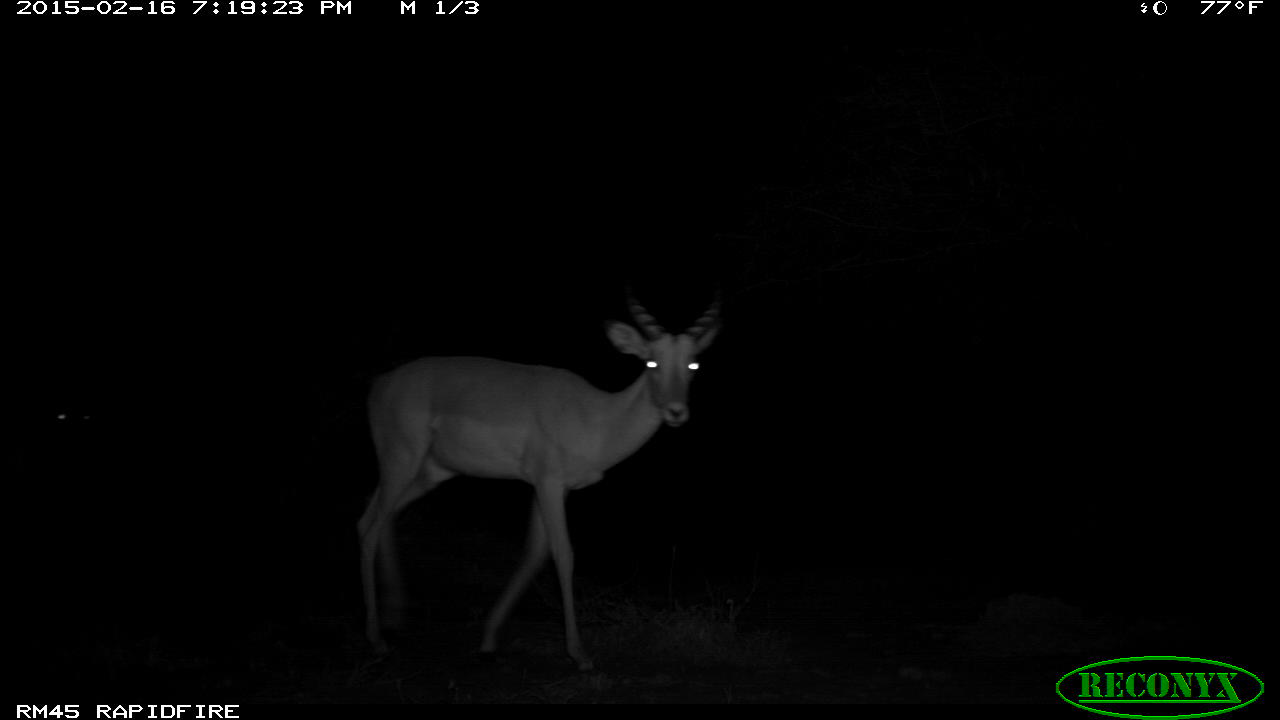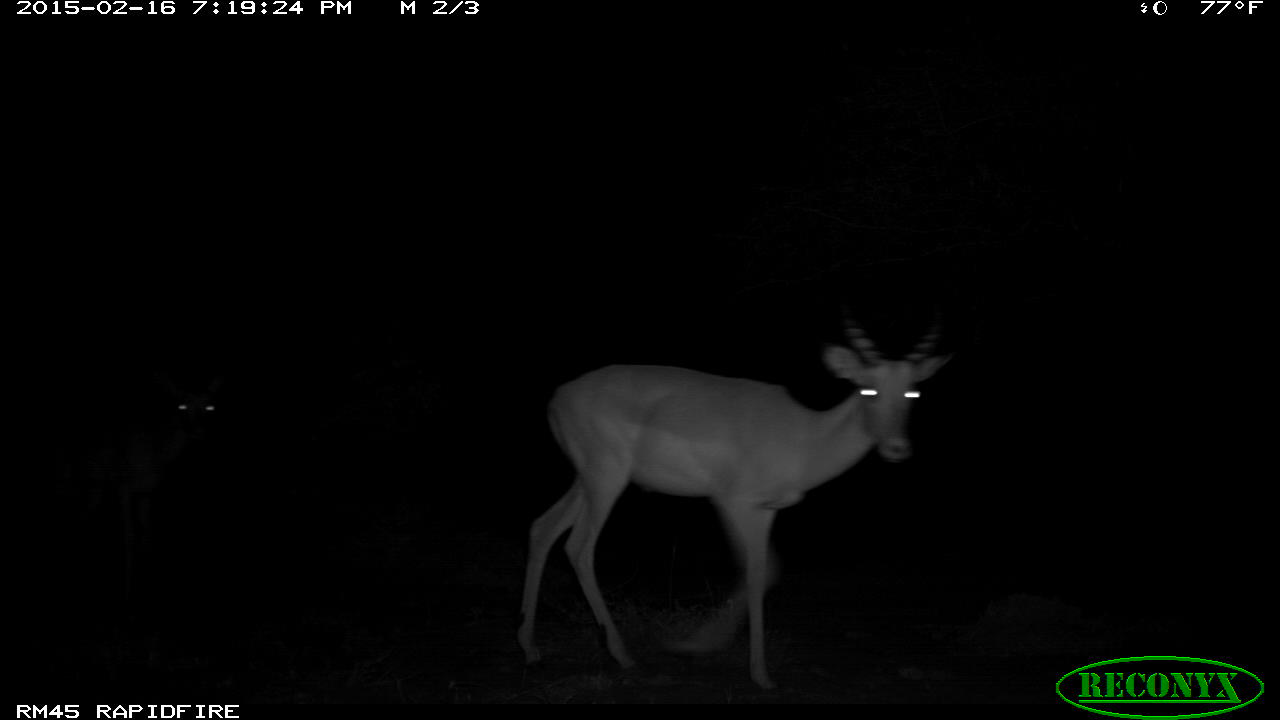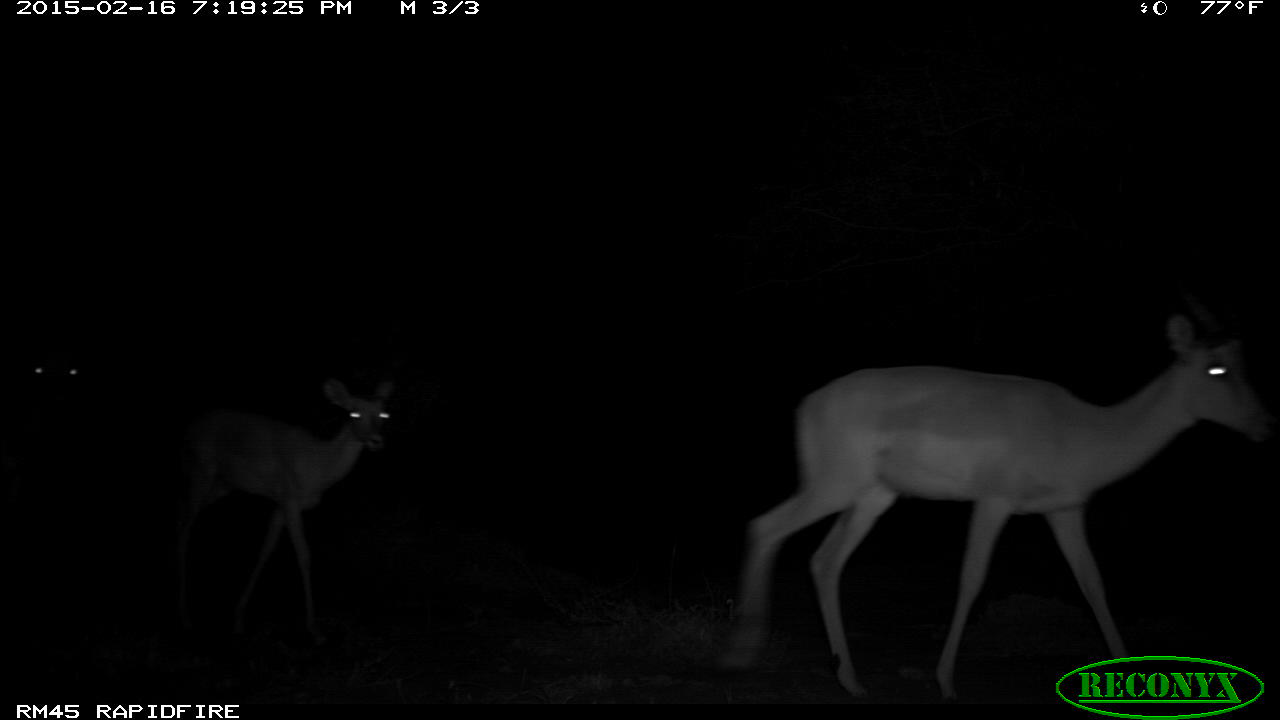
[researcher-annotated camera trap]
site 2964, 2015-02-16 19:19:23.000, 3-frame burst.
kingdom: Animalia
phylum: Chordata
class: Mammalia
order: Artiodactyla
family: Bovidae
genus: Aepyceros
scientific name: Aepyceros melampus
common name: impala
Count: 2.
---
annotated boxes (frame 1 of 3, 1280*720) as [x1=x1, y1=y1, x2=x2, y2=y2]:
aepyceros melampus: [x1=350, y1=281, x2=726, y2=670]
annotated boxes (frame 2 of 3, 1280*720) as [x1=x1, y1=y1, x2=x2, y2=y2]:
aepyceros melampus: [x1=512, y1=297, x2=954, y2=692]; [x1=55, y1=363, x2=225, y2=597]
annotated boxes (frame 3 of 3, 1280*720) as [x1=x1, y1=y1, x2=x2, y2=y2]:
aepyceros melampus: [x1=720, y1=284, x2=1273, y2=687]; [x1=172, y1=371, x2=392, y2=640]; [x1=1, y1=334, x2=123, y2=566]